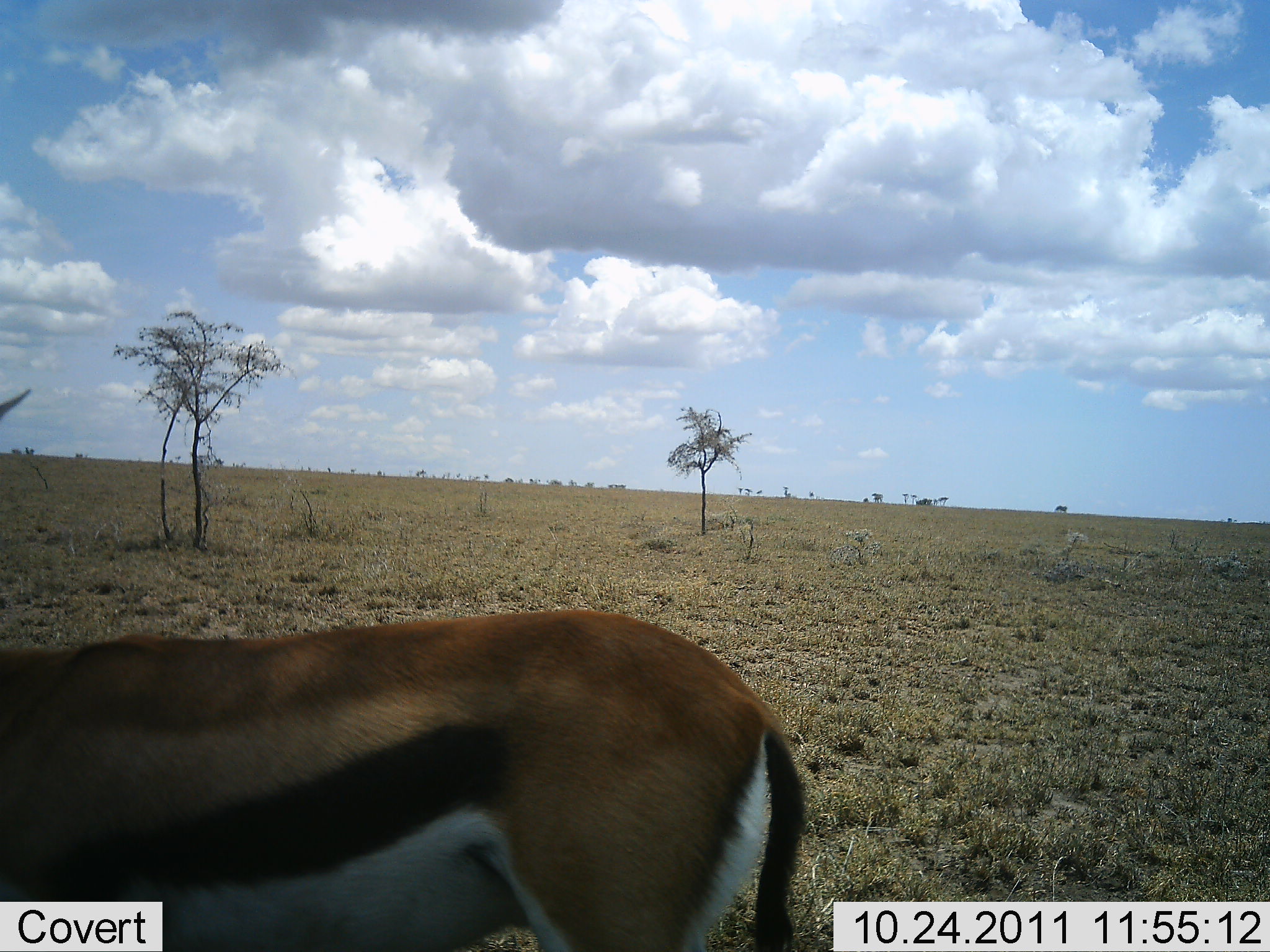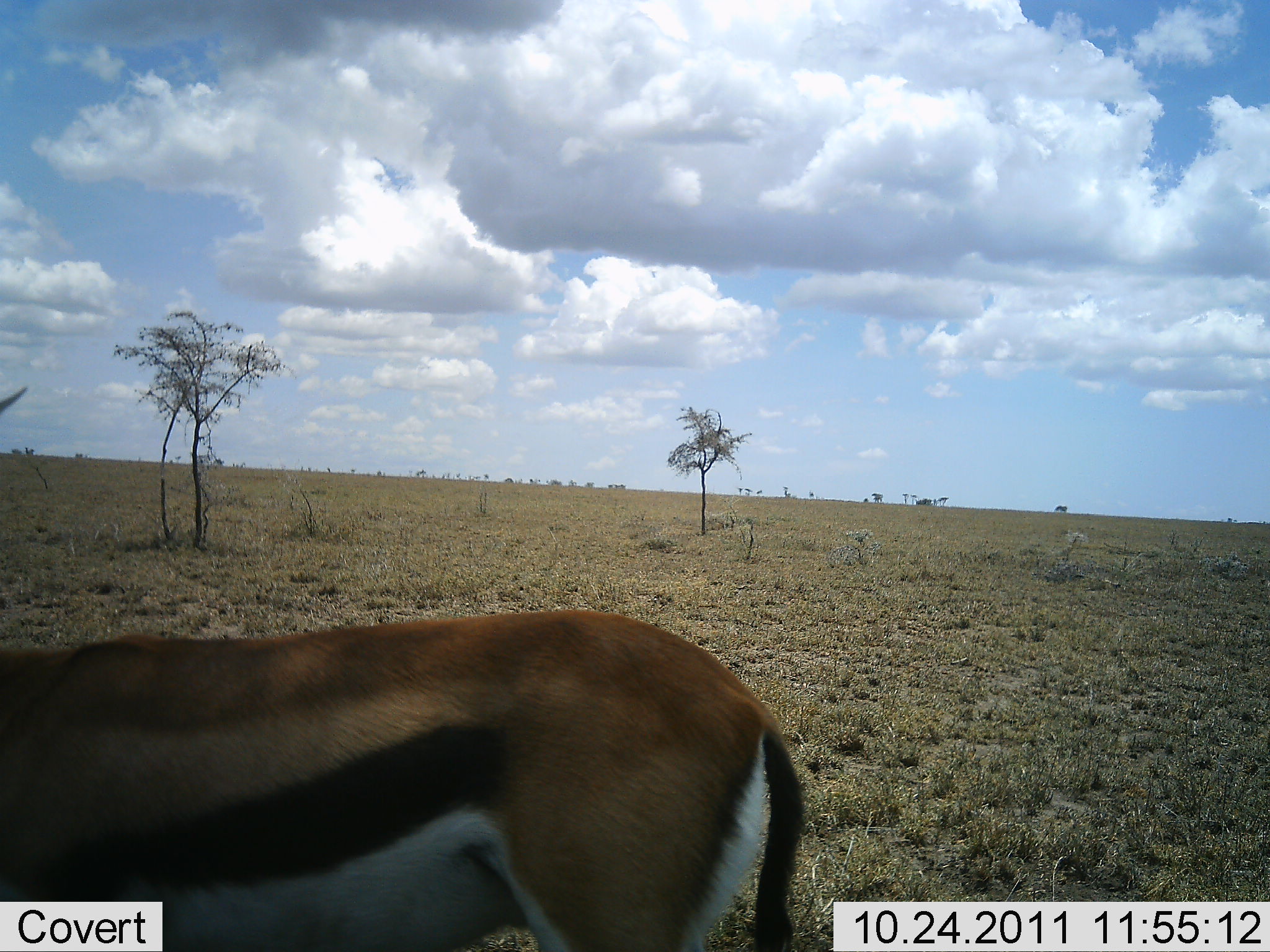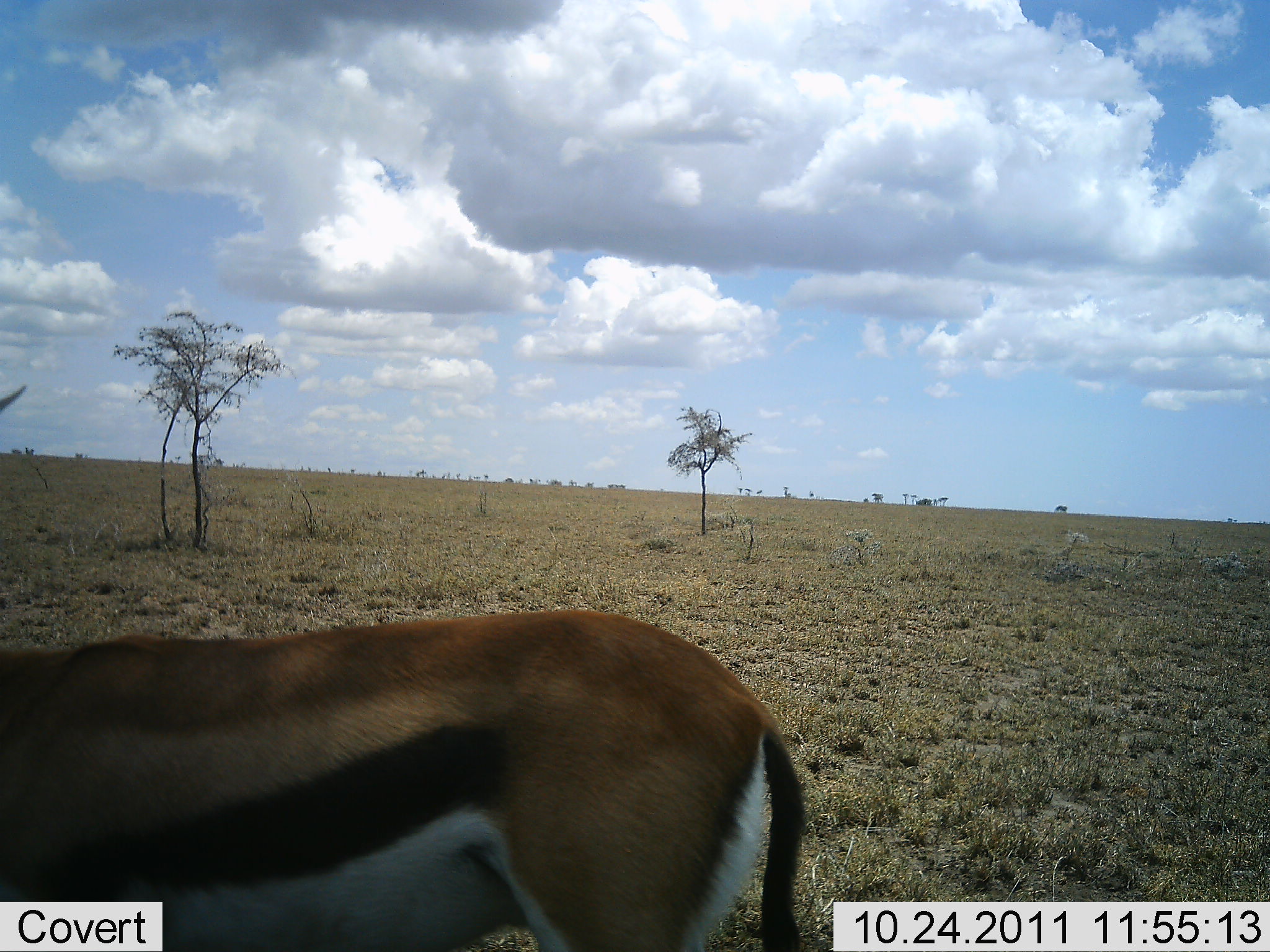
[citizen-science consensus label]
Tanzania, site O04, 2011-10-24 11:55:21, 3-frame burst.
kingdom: Animalia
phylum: Chordata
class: Mammalia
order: Artiodactyla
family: Bovidae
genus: Eudorcas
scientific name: Eudorcas thomsonii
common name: thomson's gazelle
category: gazellethomsons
Gazellethomsons (thomson's gazelle) (Eudorcas thomsonii), count 1. Behavior (volunteer vote fractions): standing 100%, resting 0%, moving 0%, interacting 0%. Young present (vote fraction): 0%. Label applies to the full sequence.